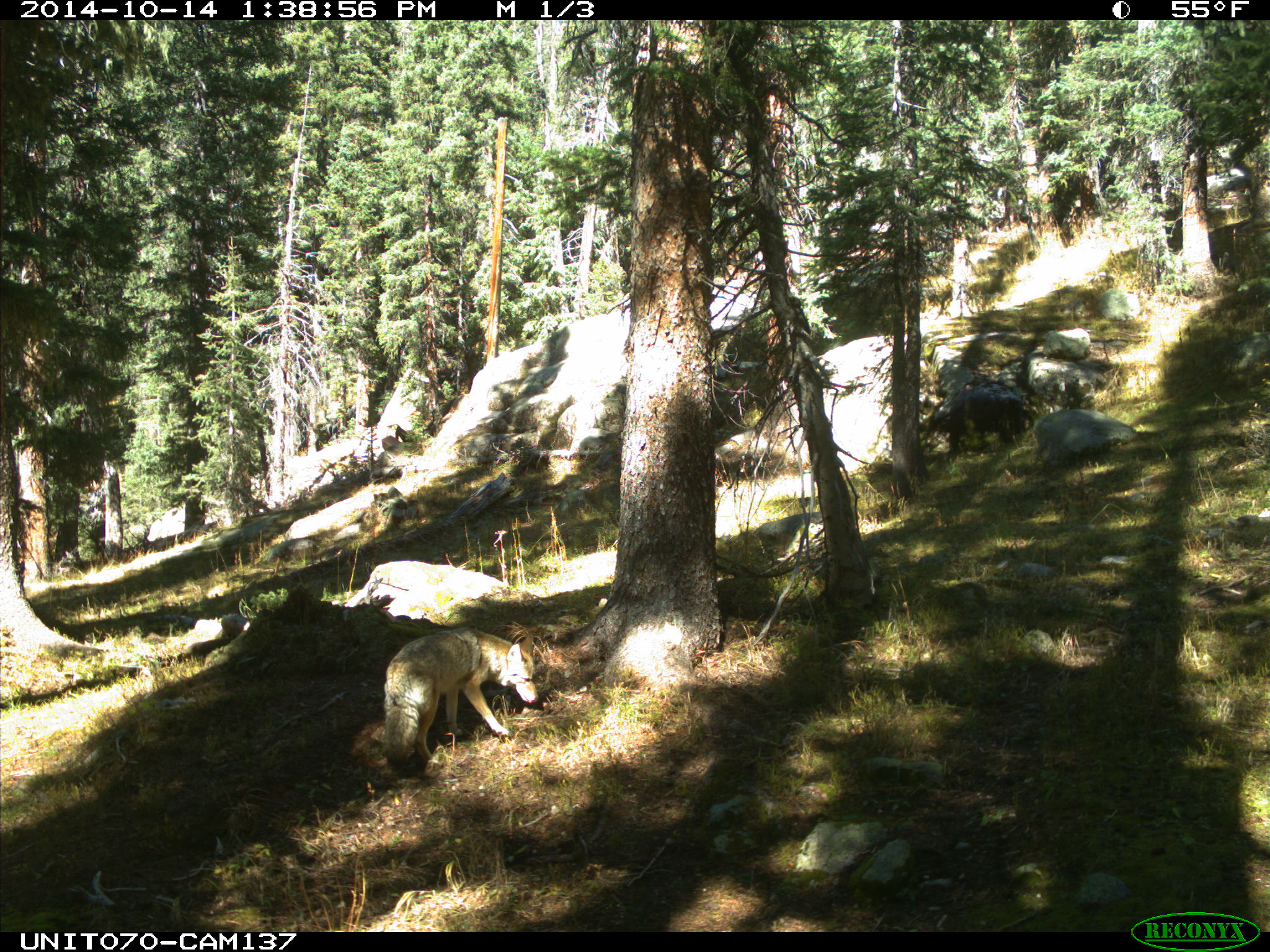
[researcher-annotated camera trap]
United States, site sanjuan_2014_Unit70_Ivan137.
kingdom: Animalia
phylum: Chordata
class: Mammalia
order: Carnivora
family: Canidae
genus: Canis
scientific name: Canis latrans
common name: coyote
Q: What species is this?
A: Canis latrans (coyote).